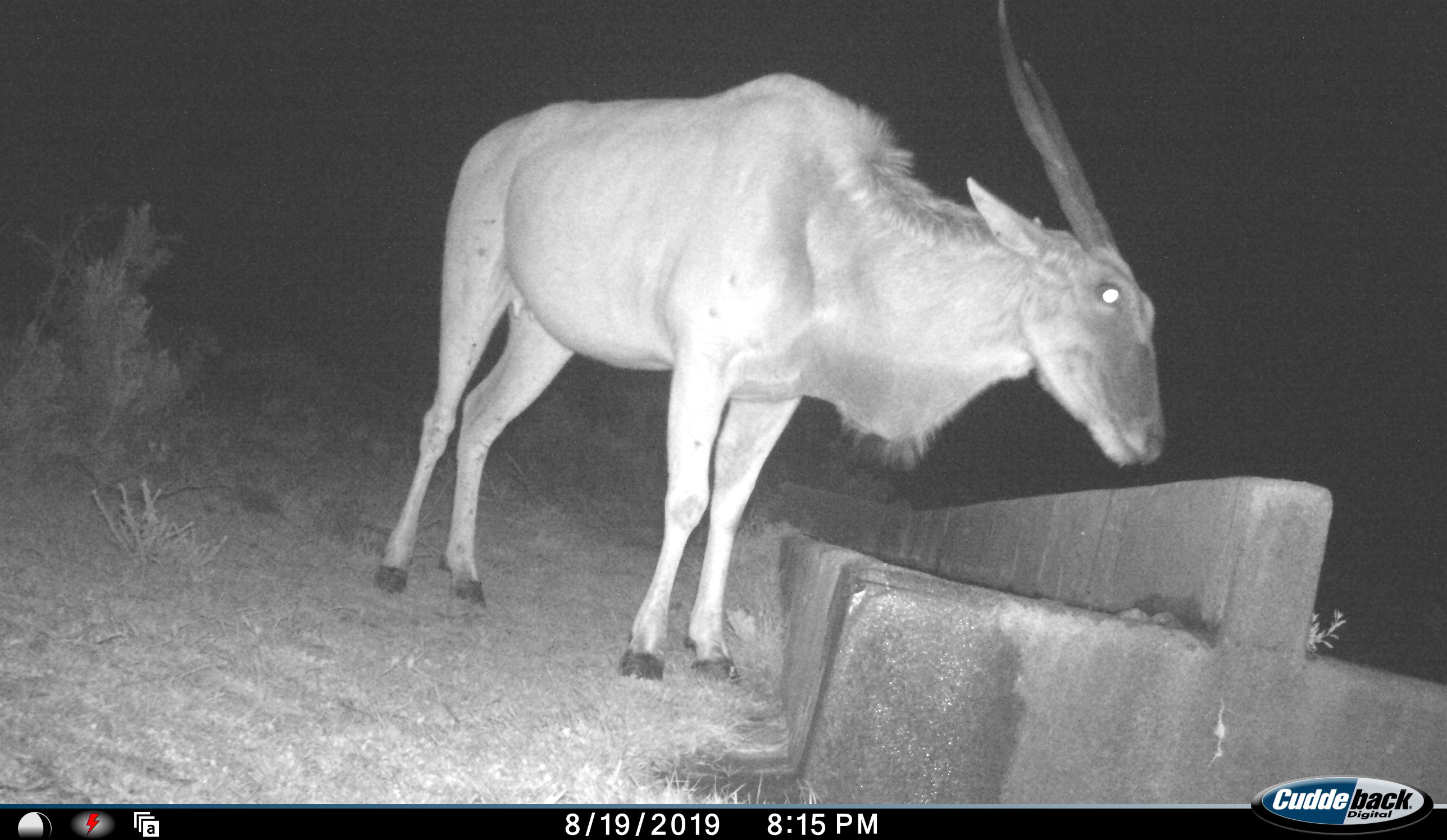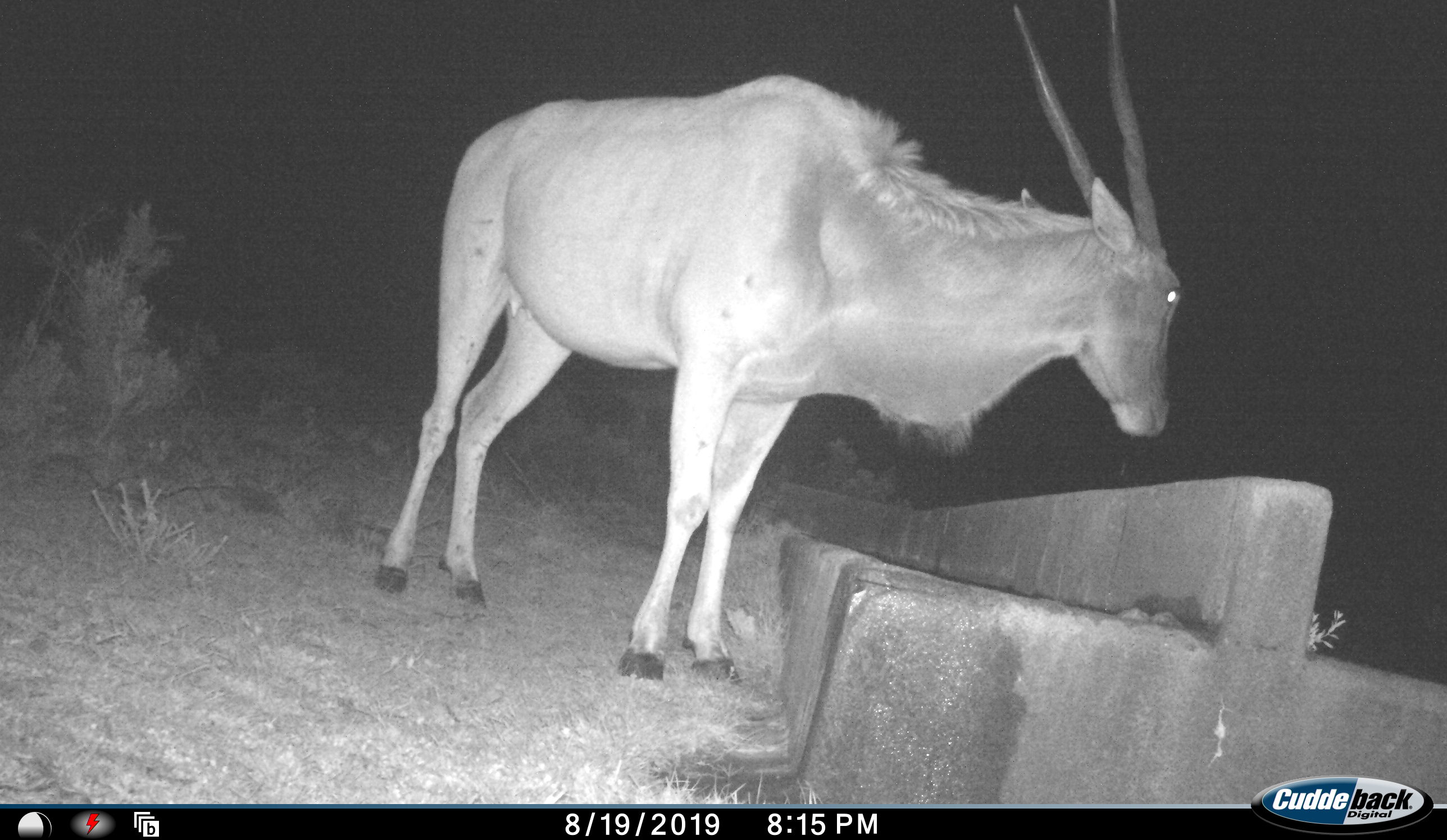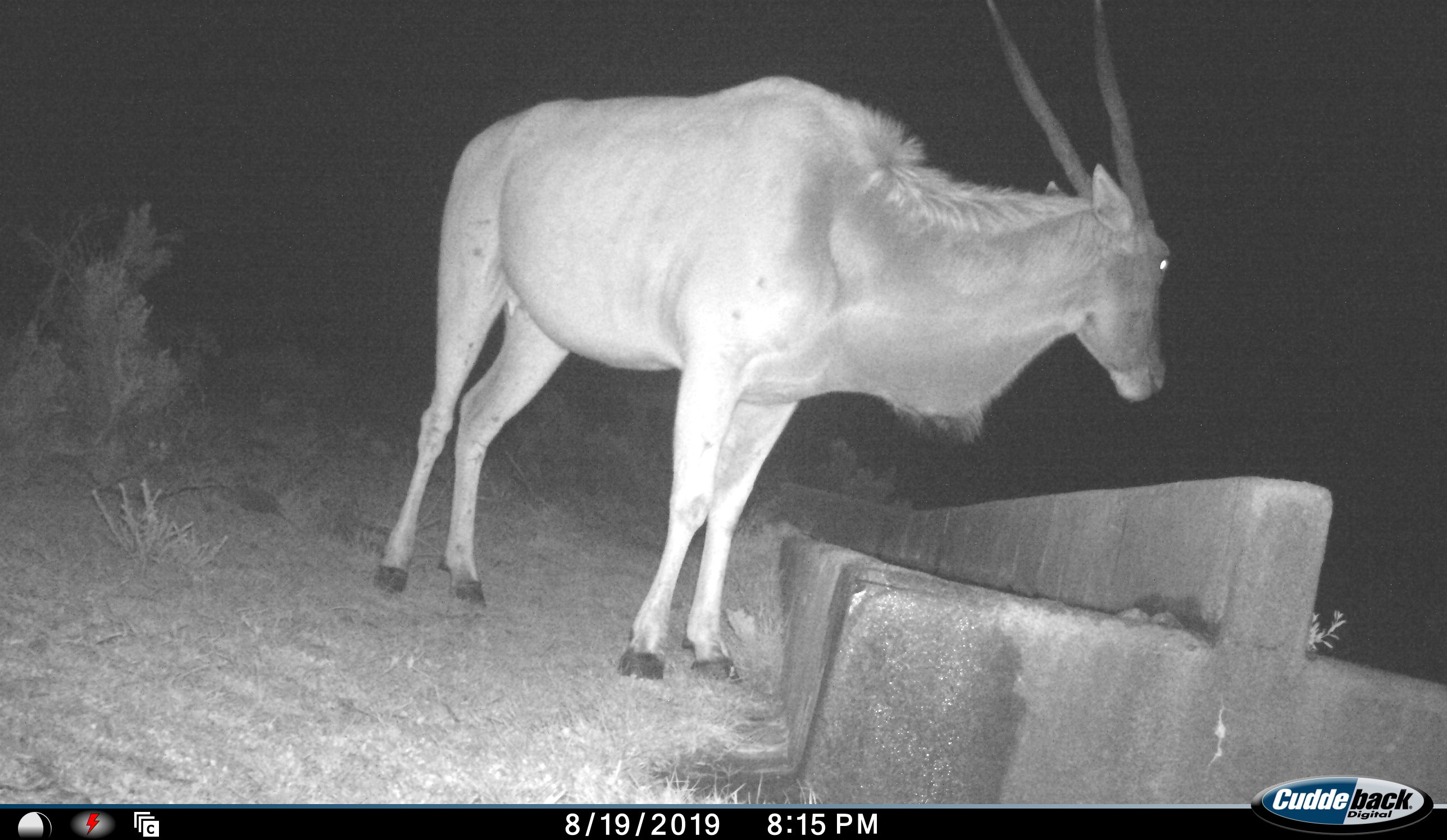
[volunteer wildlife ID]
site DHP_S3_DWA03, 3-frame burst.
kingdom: Animalia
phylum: Chordata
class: Mammalia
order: Artiodactyla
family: Bovidae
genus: Tragelaphus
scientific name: Tragelaphus oryx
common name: eland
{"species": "eland (Tragelaphus oryx)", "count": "1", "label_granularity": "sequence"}